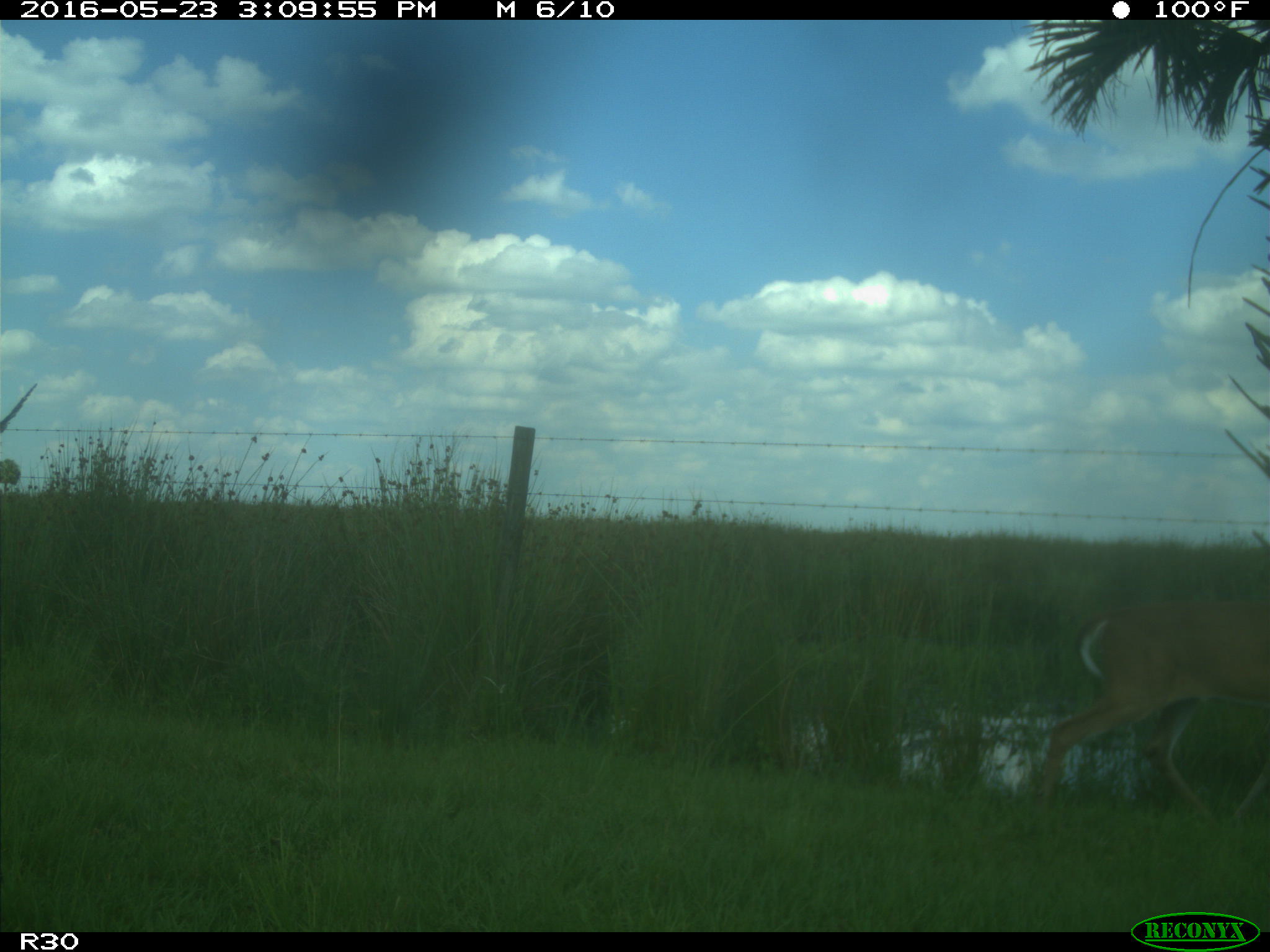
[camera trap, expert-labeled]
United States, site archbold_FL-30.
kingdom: Animalia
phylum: Chordata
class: Mammalia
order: Artiodactyla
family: Cervidae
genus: Odocoileus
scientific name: Odocoileus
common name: deer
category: unidentified deer